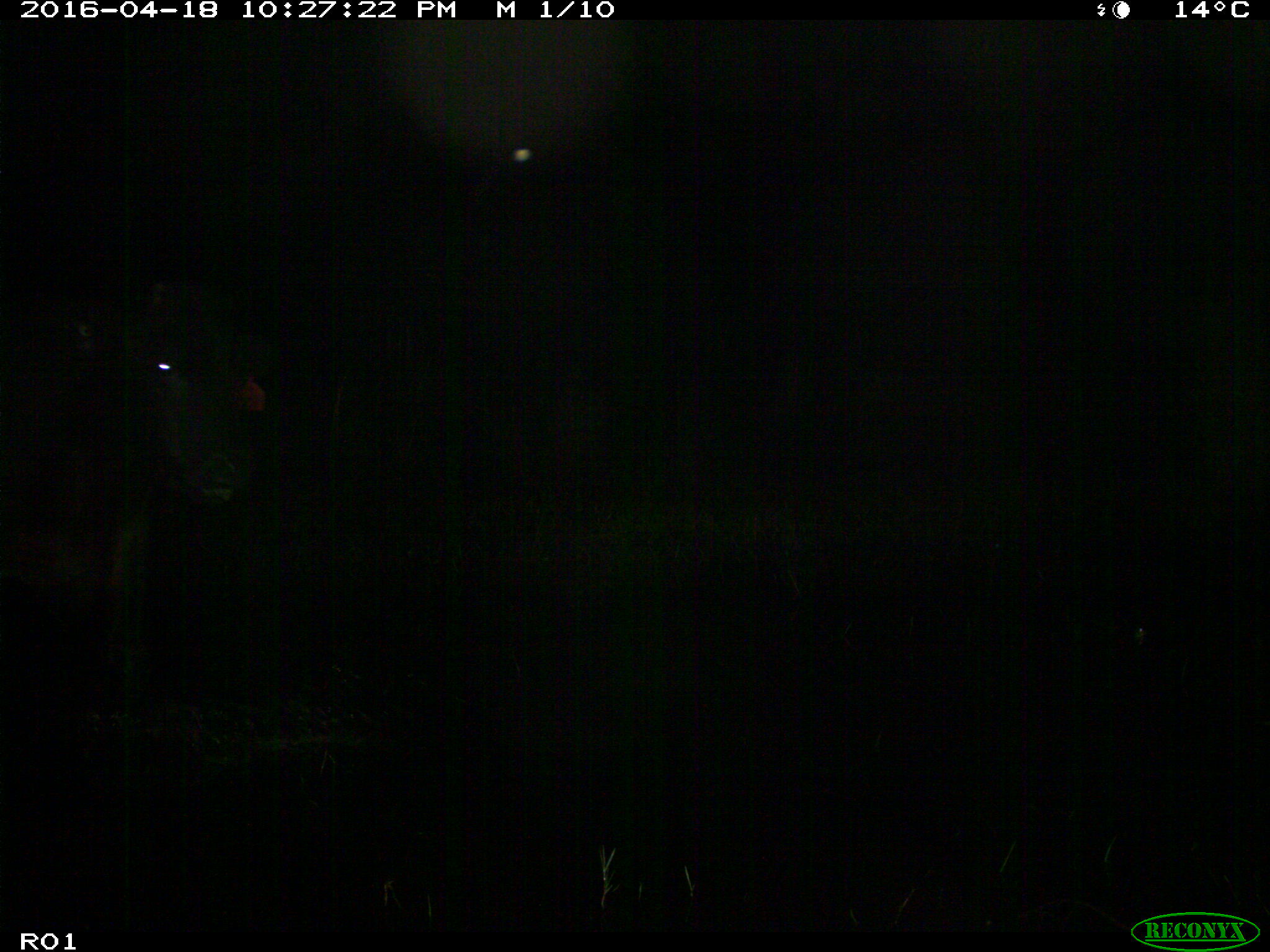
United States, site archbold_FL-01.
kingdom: Animalia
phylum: Chordata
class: Mammalia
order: Artiodactyla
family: Bovidae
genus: Bos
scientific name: Bos taurus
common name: domestic cow